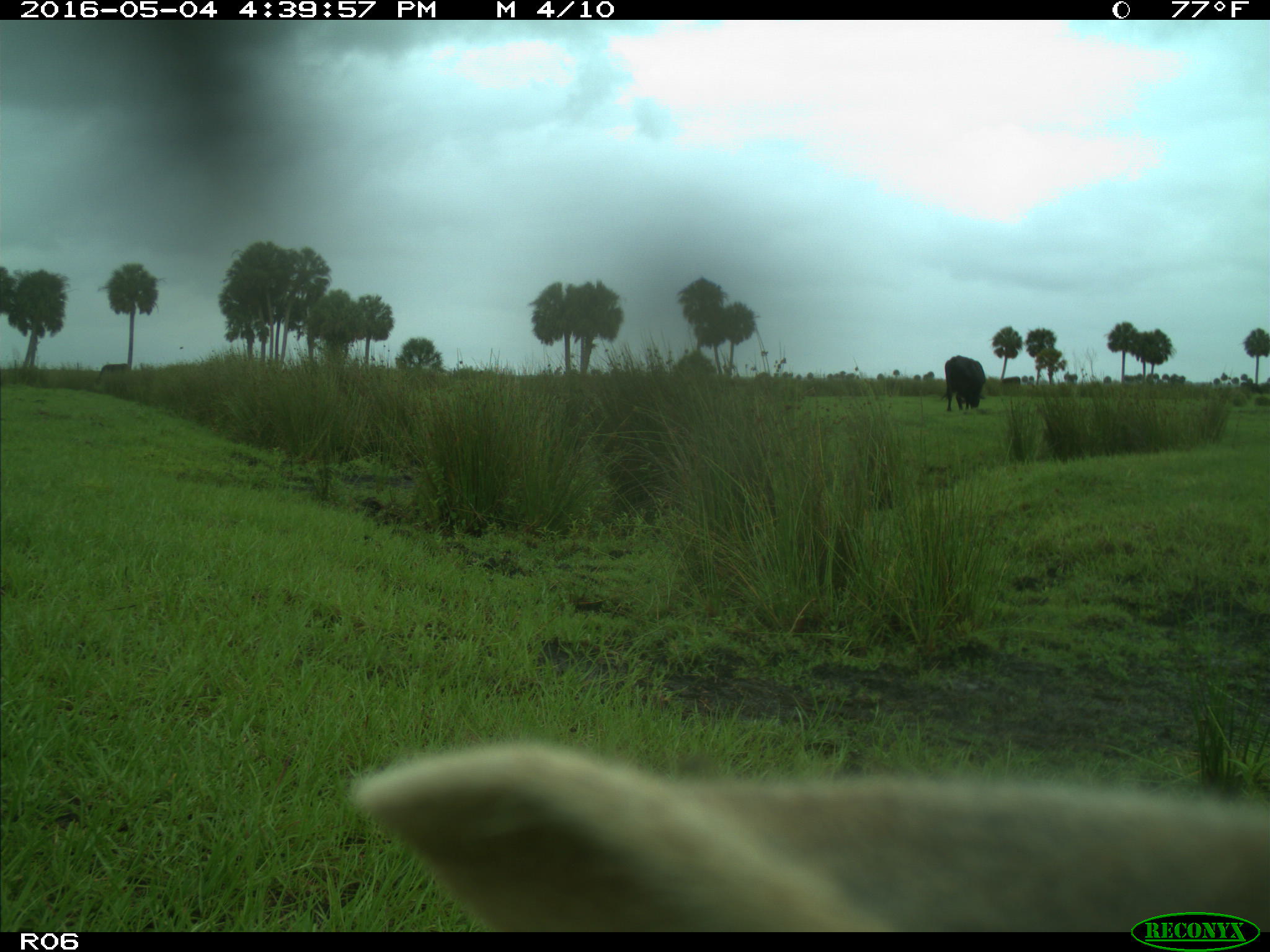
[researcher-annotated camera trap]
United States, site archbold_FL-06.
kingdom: Animalia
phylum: Chordata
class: Mammalia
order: Artiodactyla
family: Bovidae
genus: Bos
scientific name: Bos taurus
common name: domestic cow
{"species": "Bos taurus (domestic cow)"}